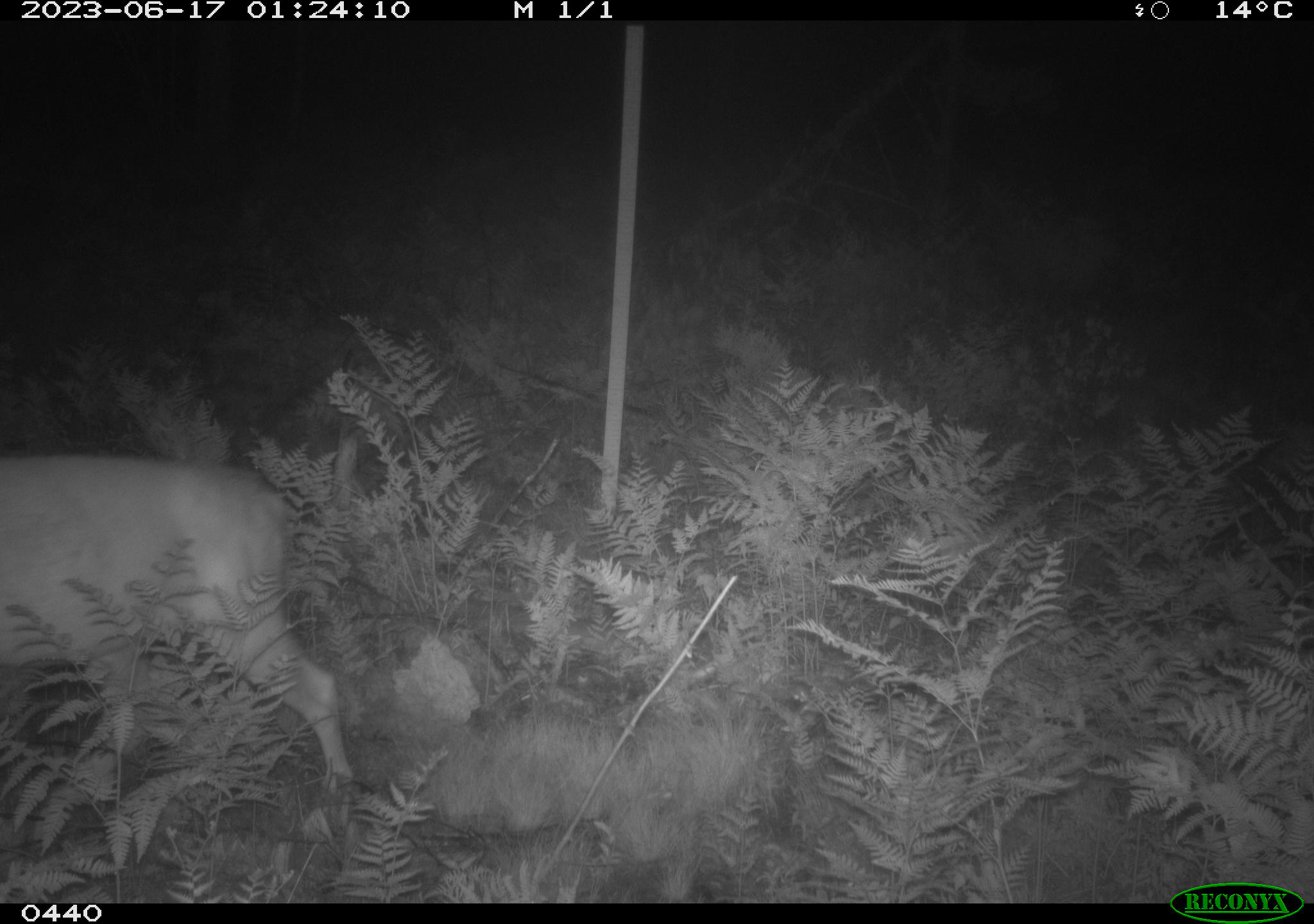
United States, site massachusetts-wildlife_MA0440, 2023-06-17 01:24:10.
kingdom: Animalia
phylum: Chordata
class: Mammalia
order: Artiodactyla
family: Cervidae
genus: Odocoileus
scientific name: Odocoileus virginianus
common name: white-tailed deer